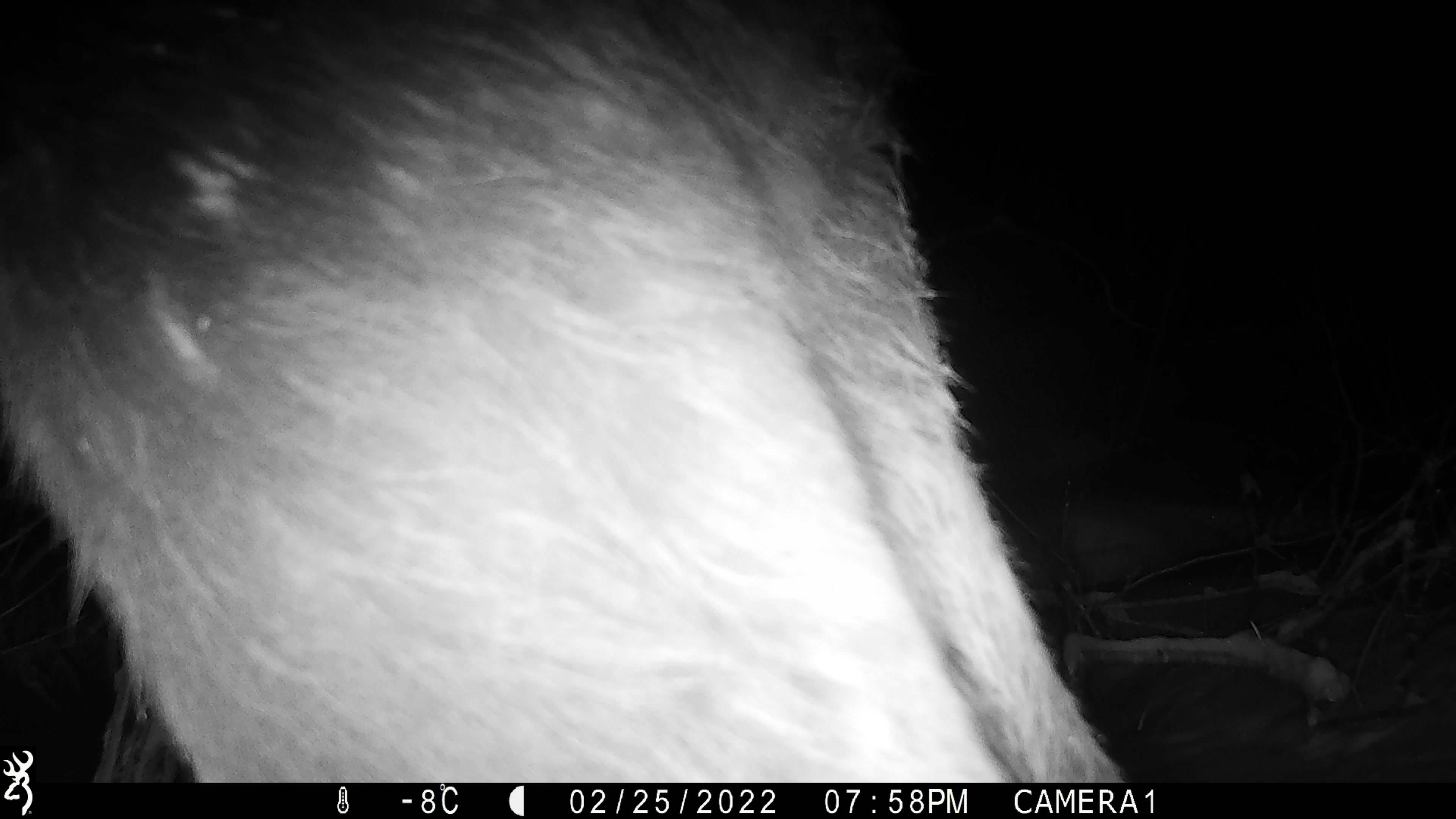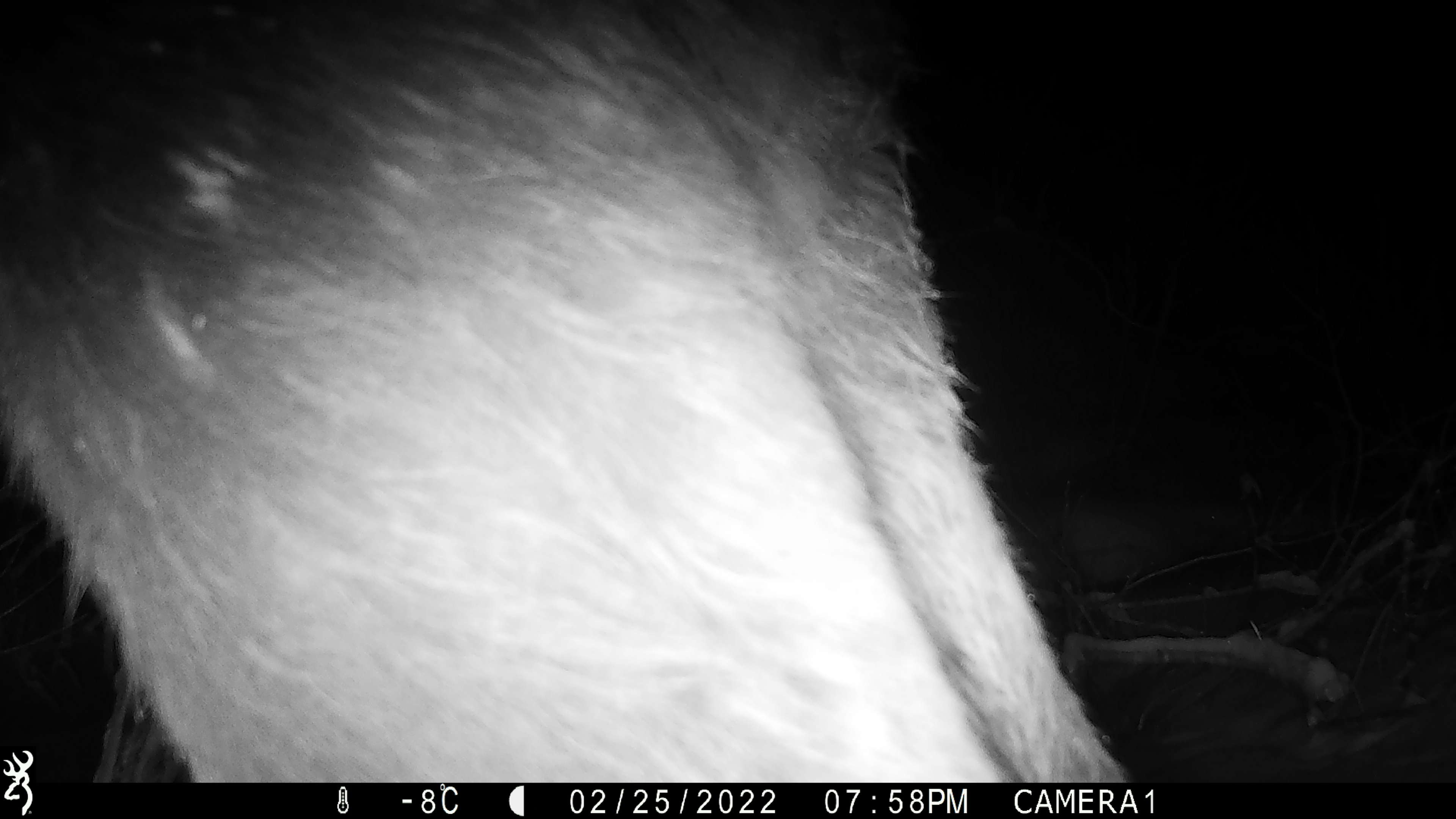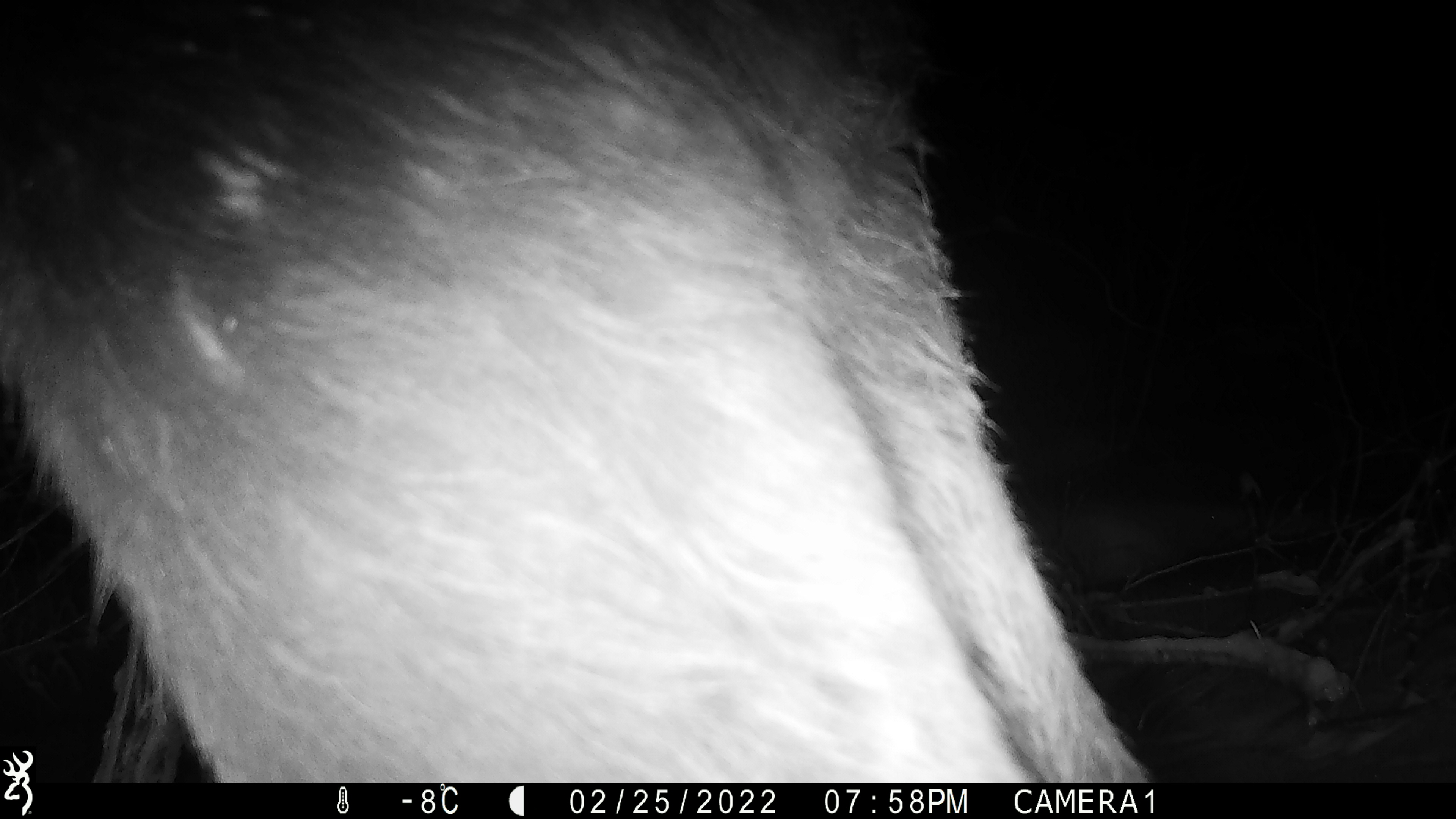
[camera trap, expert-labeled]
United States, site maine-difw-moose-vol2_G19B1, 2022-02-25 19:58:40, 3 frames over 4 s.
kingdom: Animalia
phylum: Chordata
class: Mammalia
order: Artiodactyla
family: Cervidae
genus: Alces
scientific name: Alces alces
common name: moose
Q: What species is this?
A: Moose (Alces alces).